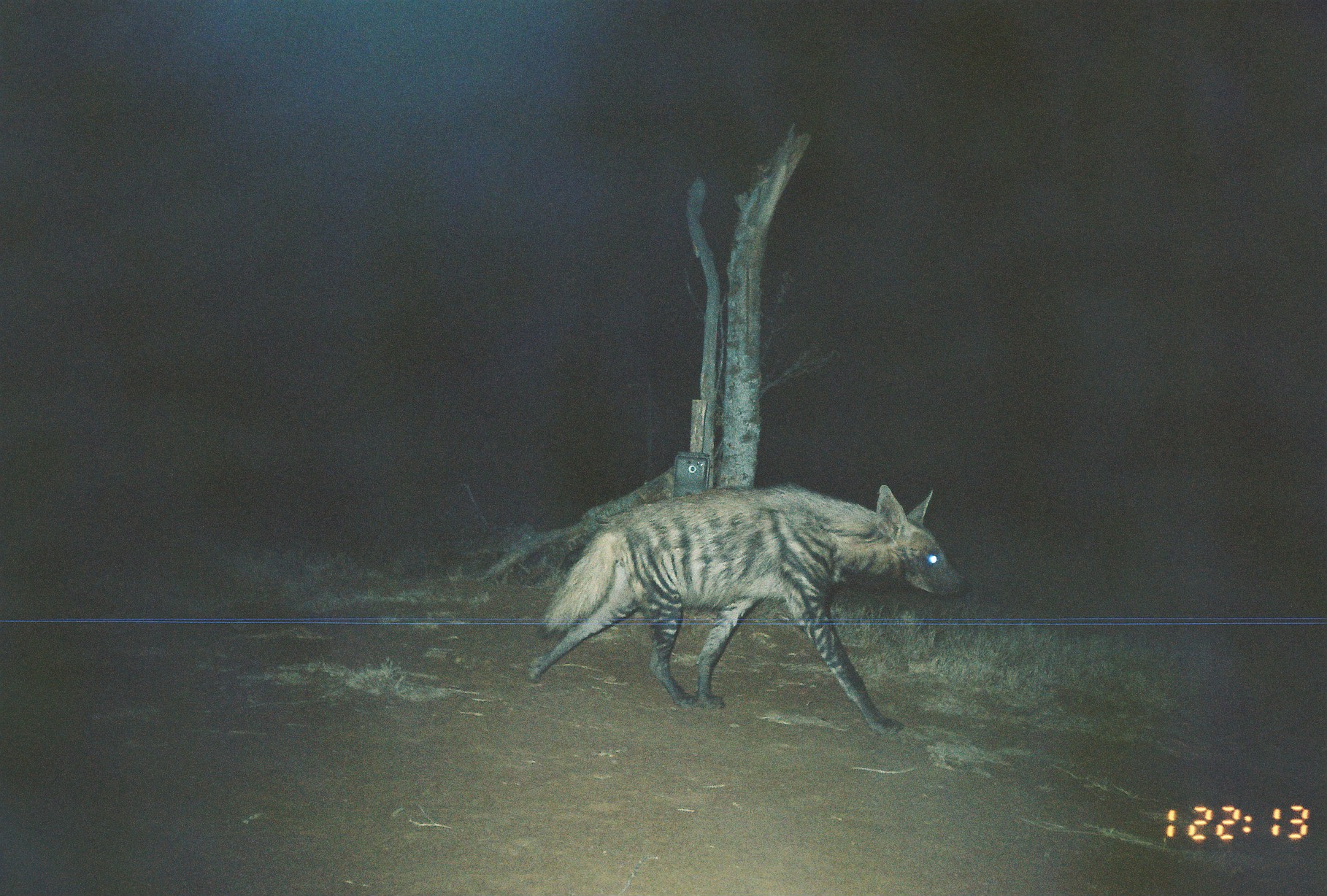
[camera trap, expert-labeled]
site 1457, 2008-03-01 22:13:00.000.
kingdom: Animalia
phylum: Chordata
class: Mammalia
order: Carnivora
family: Hyaenidae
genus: Hyaena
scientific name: Hyaena hyaena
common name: striped hyena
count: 1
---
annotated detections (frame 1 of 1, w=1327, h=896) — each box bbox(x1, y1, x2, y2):
hyaena hyaena: bbox(525, 482, 971, 736)